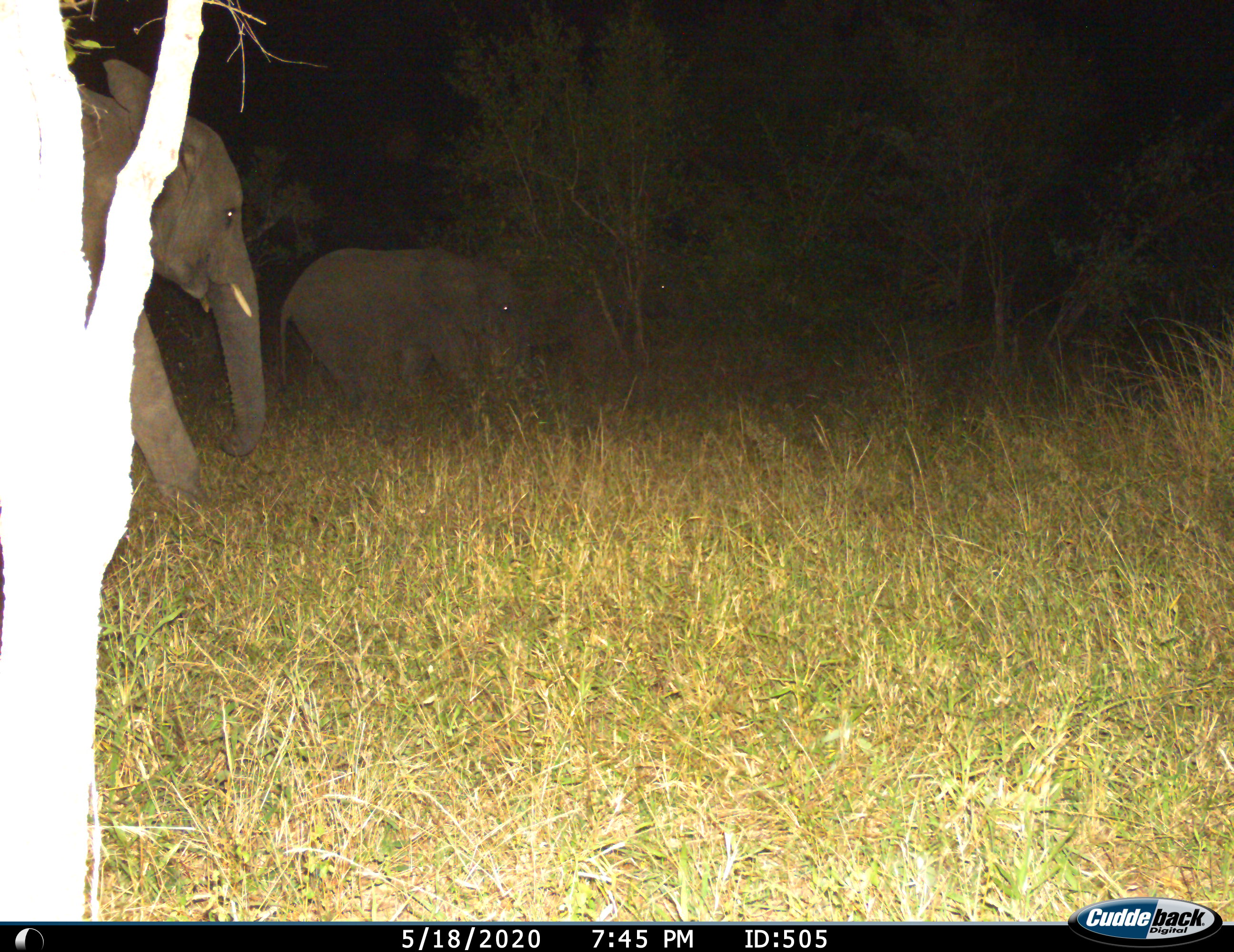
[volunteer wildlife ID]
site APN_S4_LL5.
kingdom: Animalia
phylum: Chordata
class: Mammalia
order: Proboscidea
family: Elephantidae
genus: Loxodonta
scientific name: Loxodonta africana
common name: african bush elephant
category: elephant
Elephant (african bush elephant) (Loxodonta africana), count 3. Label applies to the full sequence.